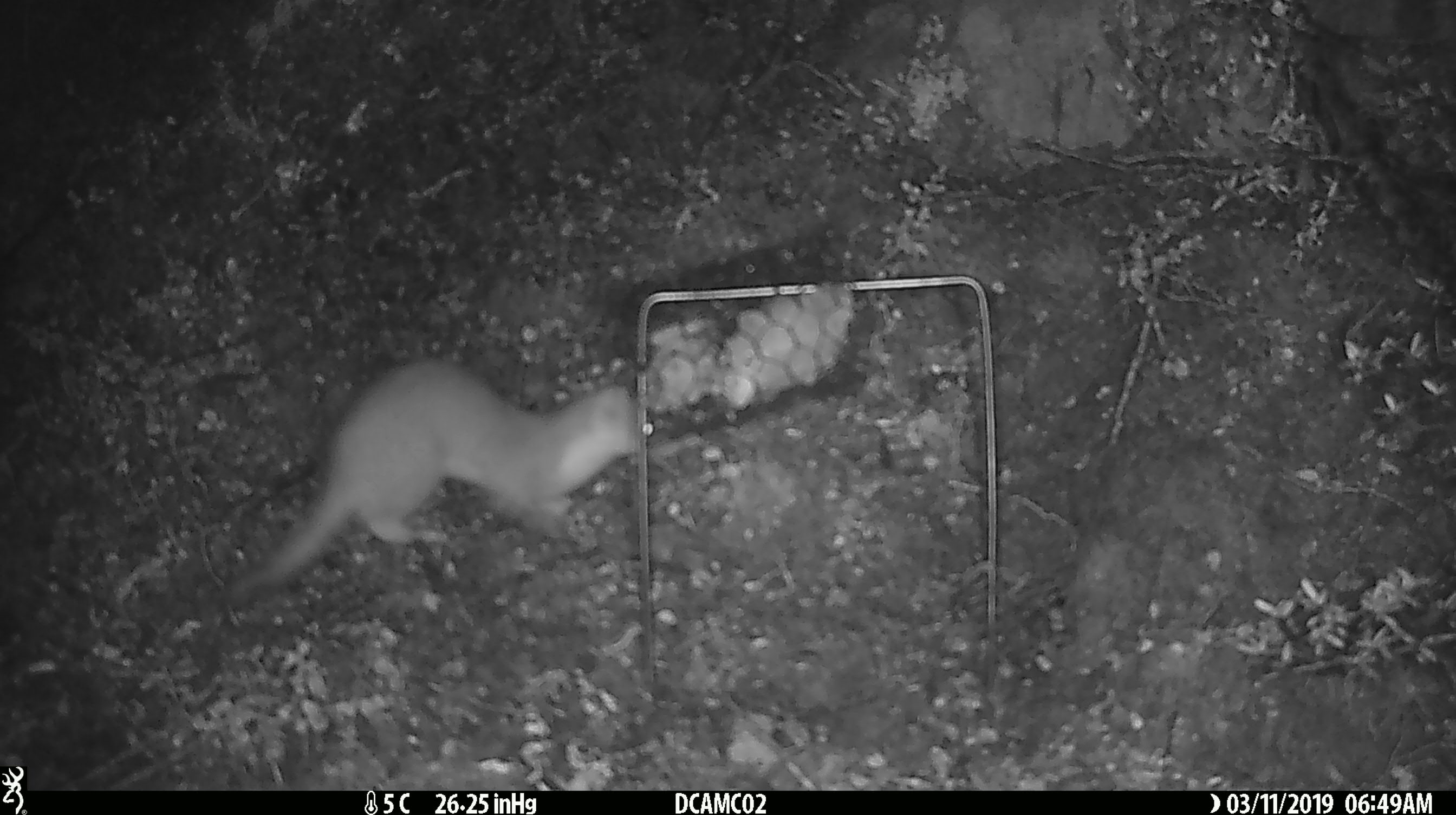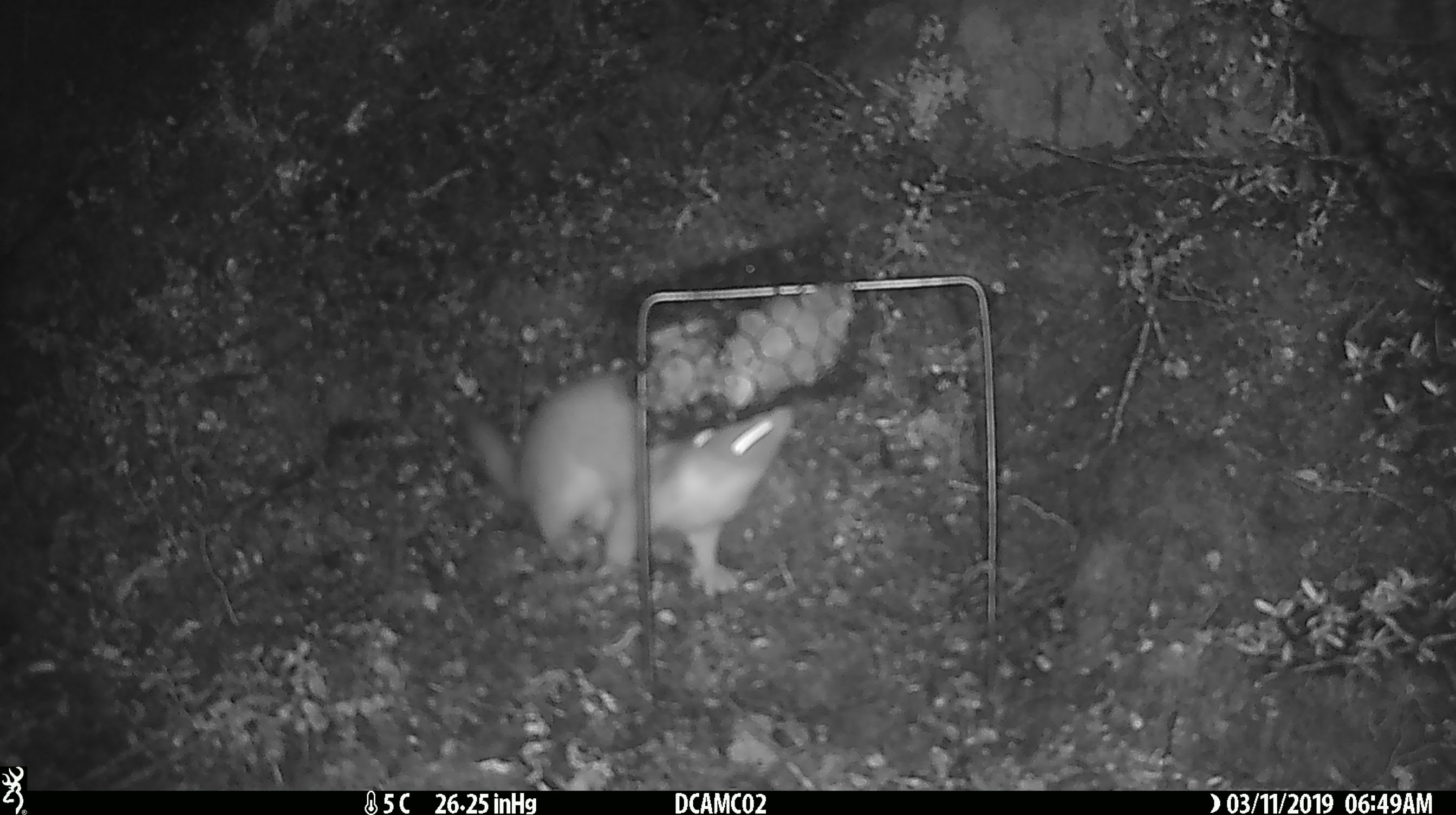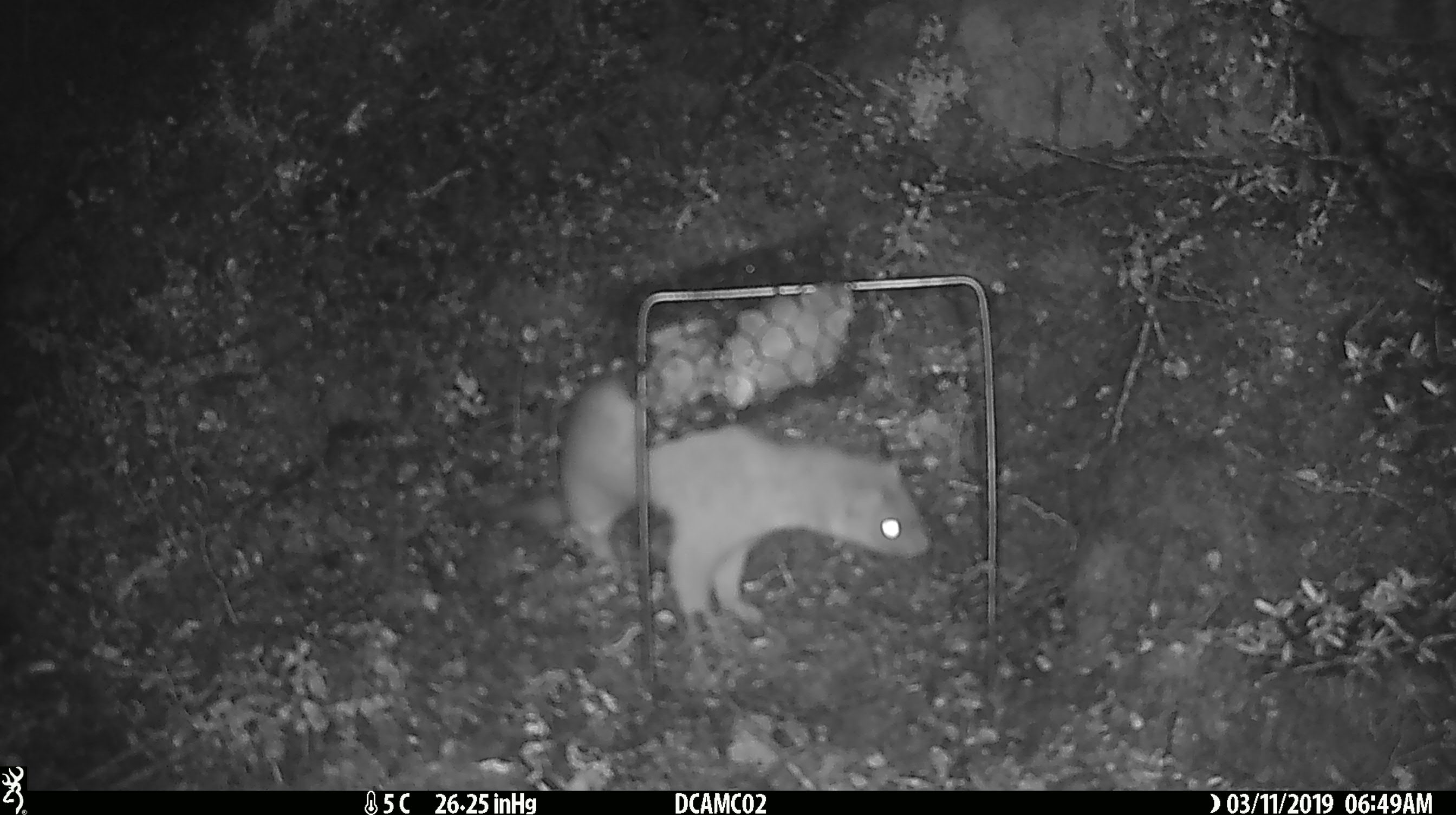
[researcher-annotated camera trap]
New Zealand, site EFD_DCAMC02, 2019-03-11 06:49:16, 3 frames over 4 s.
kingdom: Animalia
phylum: Chordata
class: Mammalia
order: Carnivora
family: Mustelidae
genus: Mustela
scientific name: Mustela erminea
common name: stoat